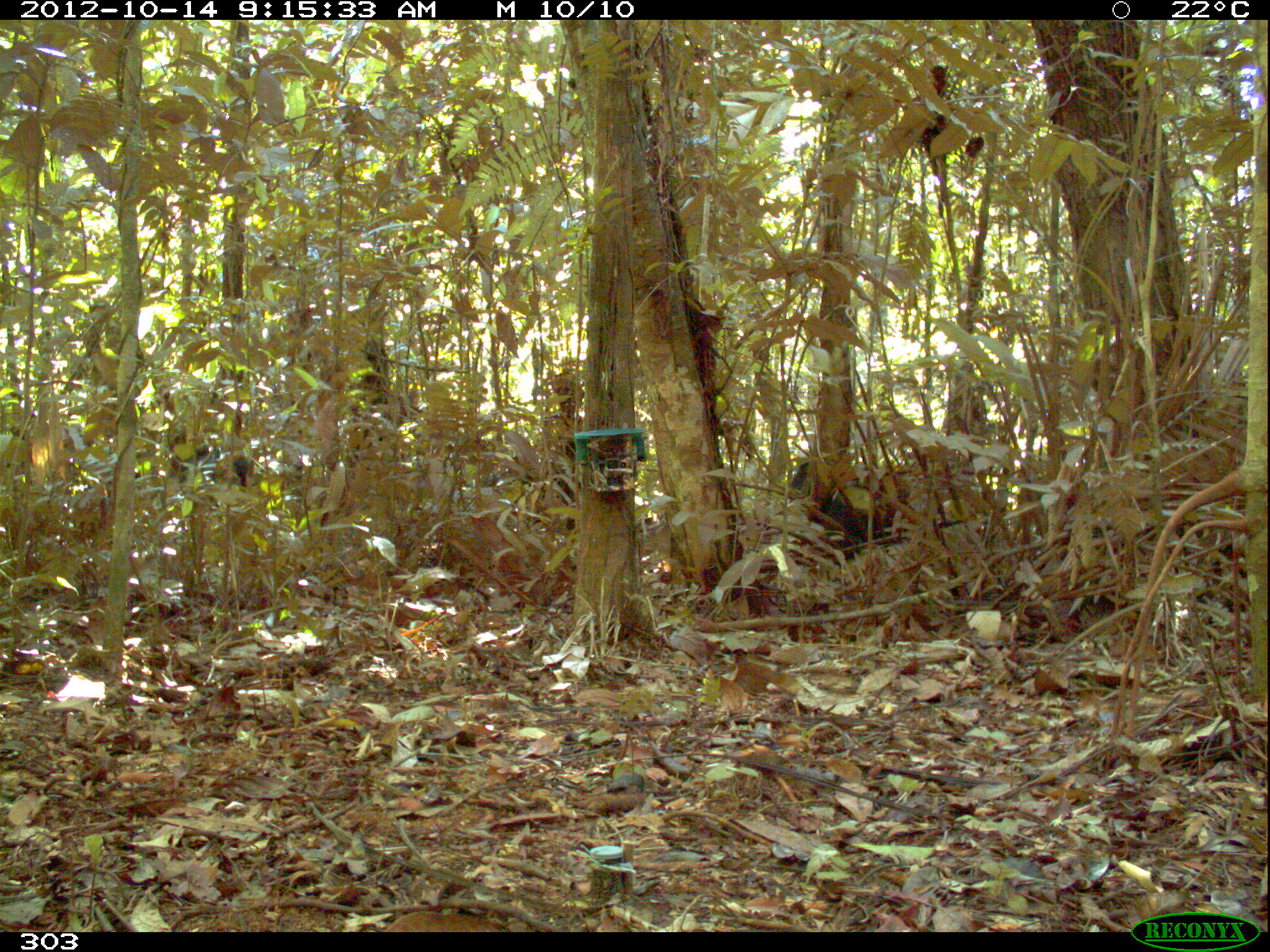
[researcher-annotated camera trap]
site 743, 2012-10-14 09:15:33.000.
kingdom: Animalia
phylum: Chordata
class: Mammalia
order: Artiodactyla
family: Tayassuidae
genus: Tayassu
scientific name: Tayassu pecari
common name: white-lipped peccary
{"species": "Tayassu pecari (white-lipped peccary)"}